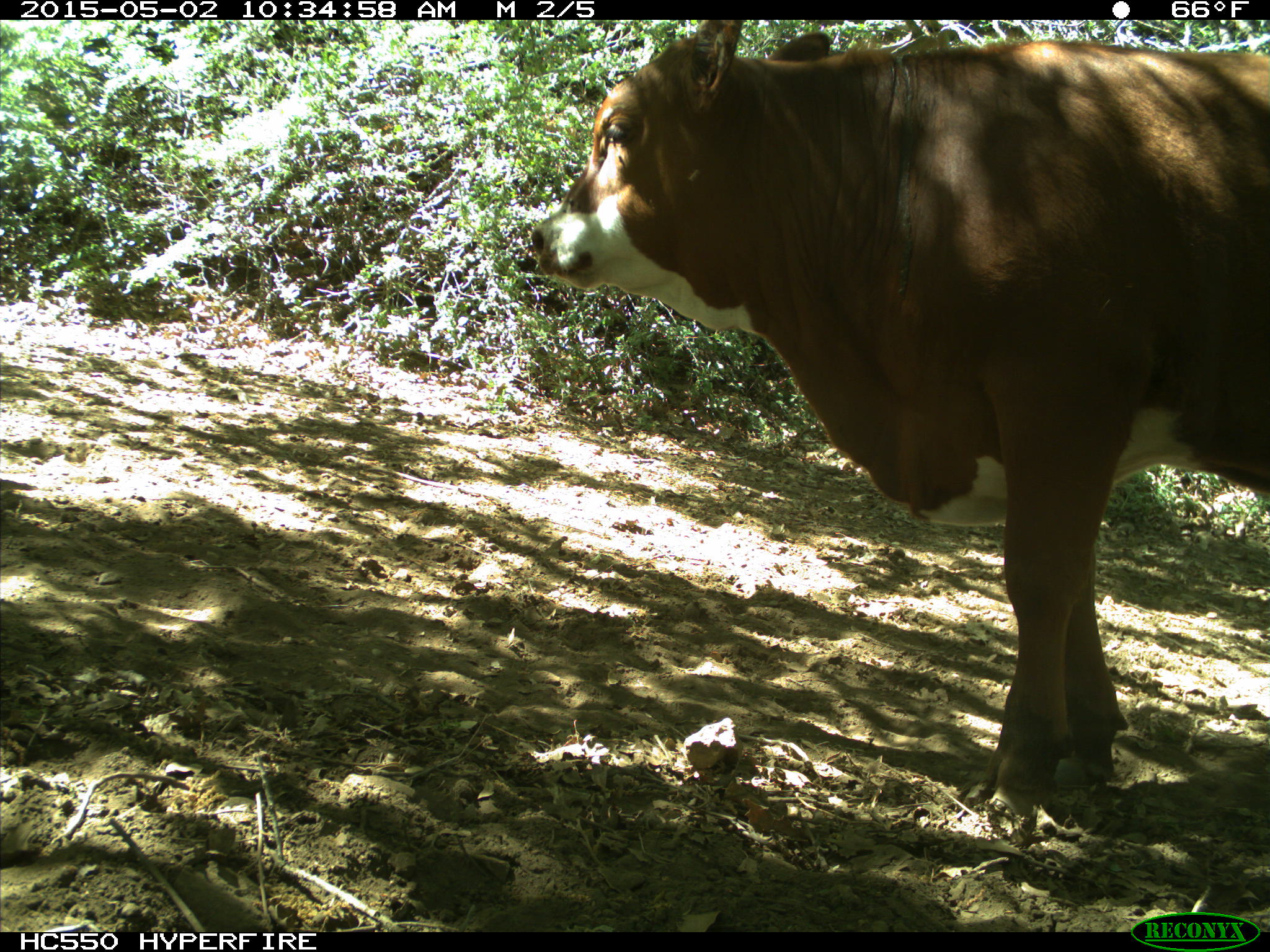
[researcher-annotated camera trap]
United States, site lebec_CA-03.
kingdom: Animalia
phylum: Chordata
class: Mammalia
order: Artiodactyla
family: Bovidae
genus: Bos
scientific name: Bos taurus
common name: domestic cow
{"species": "Bos taurus (domestic cow)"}